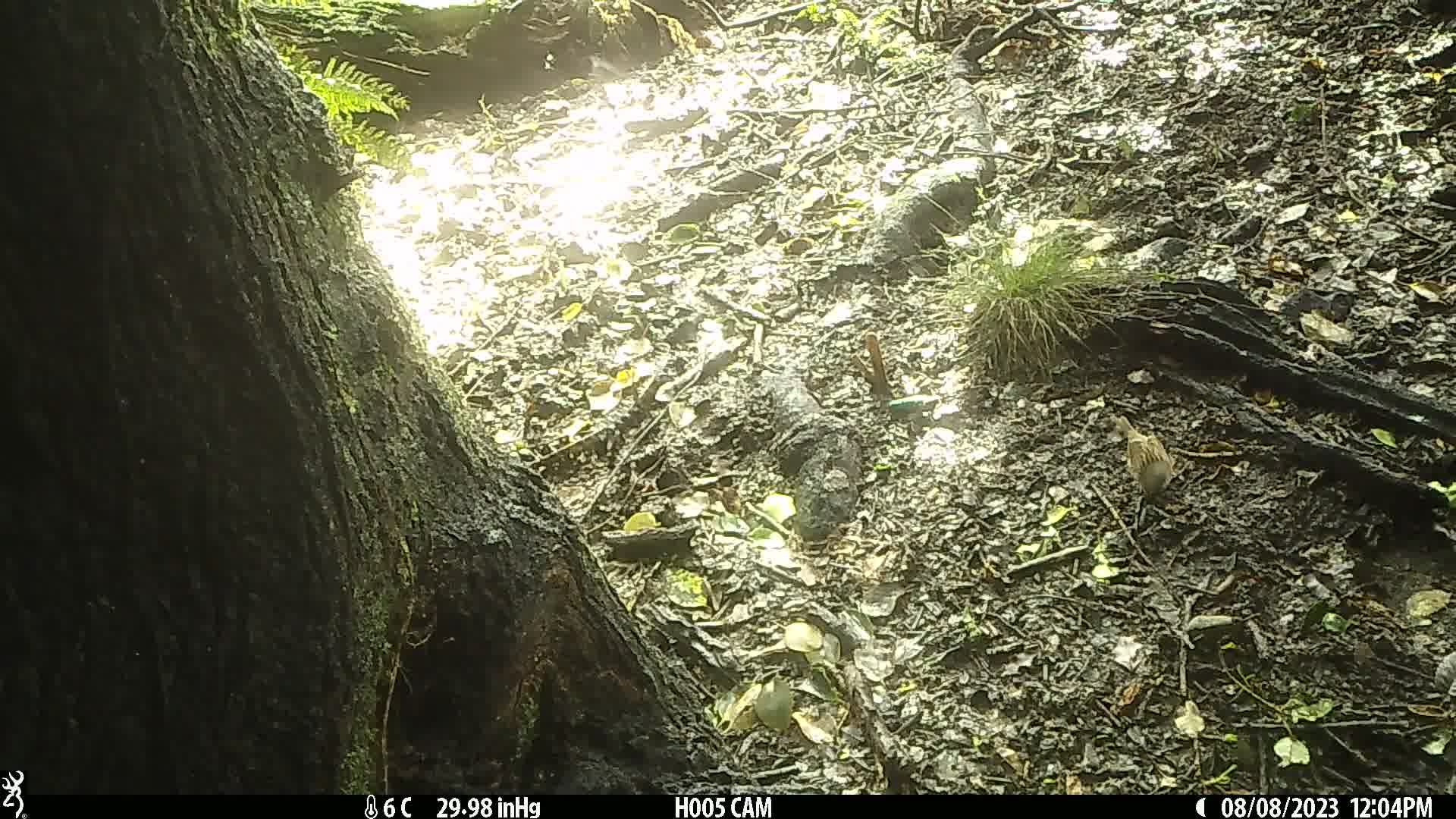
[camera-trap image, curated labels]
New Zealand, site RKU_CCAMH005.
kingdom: Animalia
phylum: Chordata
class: Aves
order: Passeriformes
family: Prunellidae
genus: Prunella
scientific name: Prunella modularis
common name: dunnock